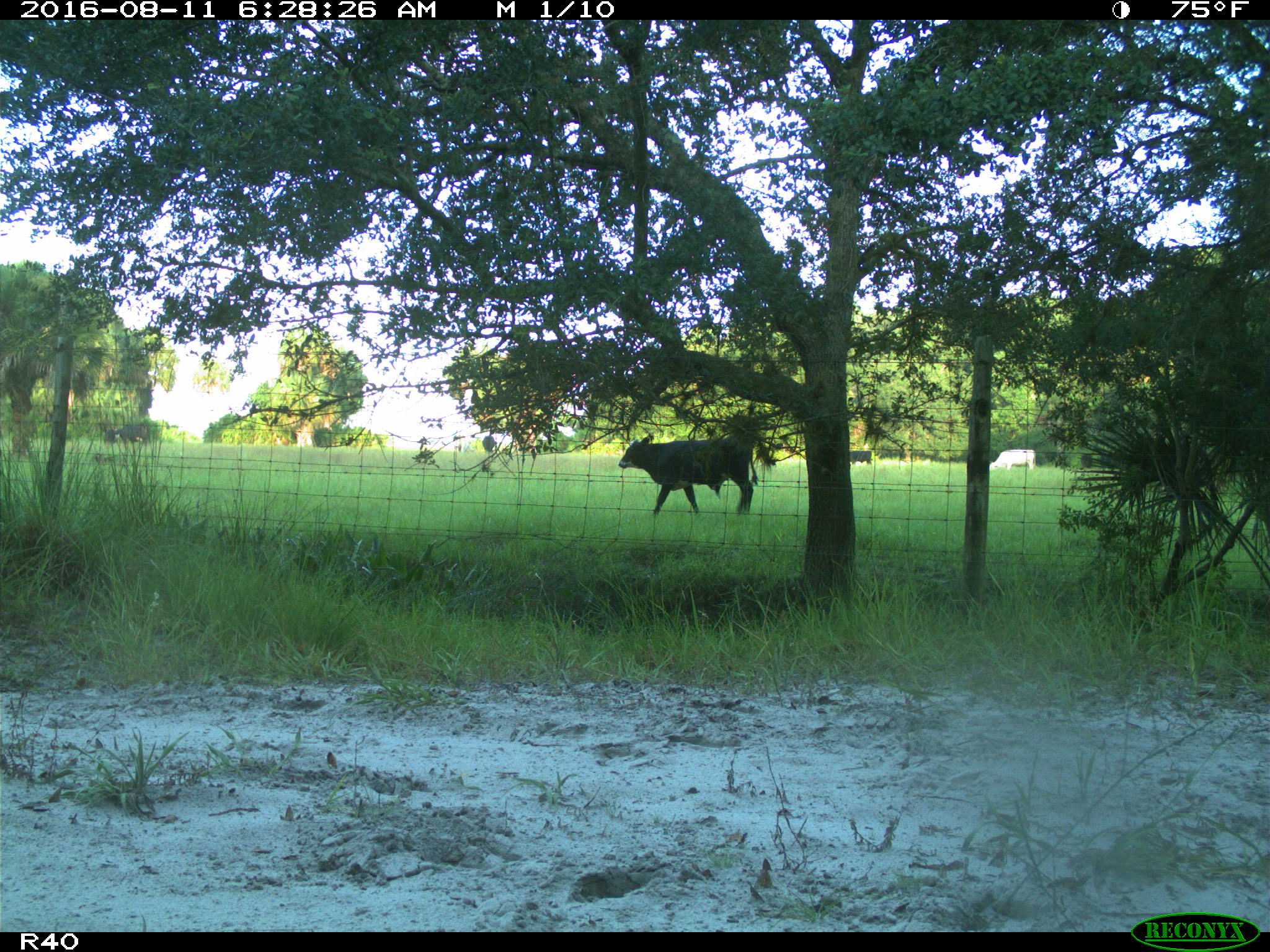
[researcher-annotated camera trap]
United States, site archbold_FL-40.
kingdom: Animalia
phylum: Chordata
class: Mammalia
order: Artiodactyla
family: Bovidae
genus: Bos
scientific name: Bos taurus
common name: domestic cow